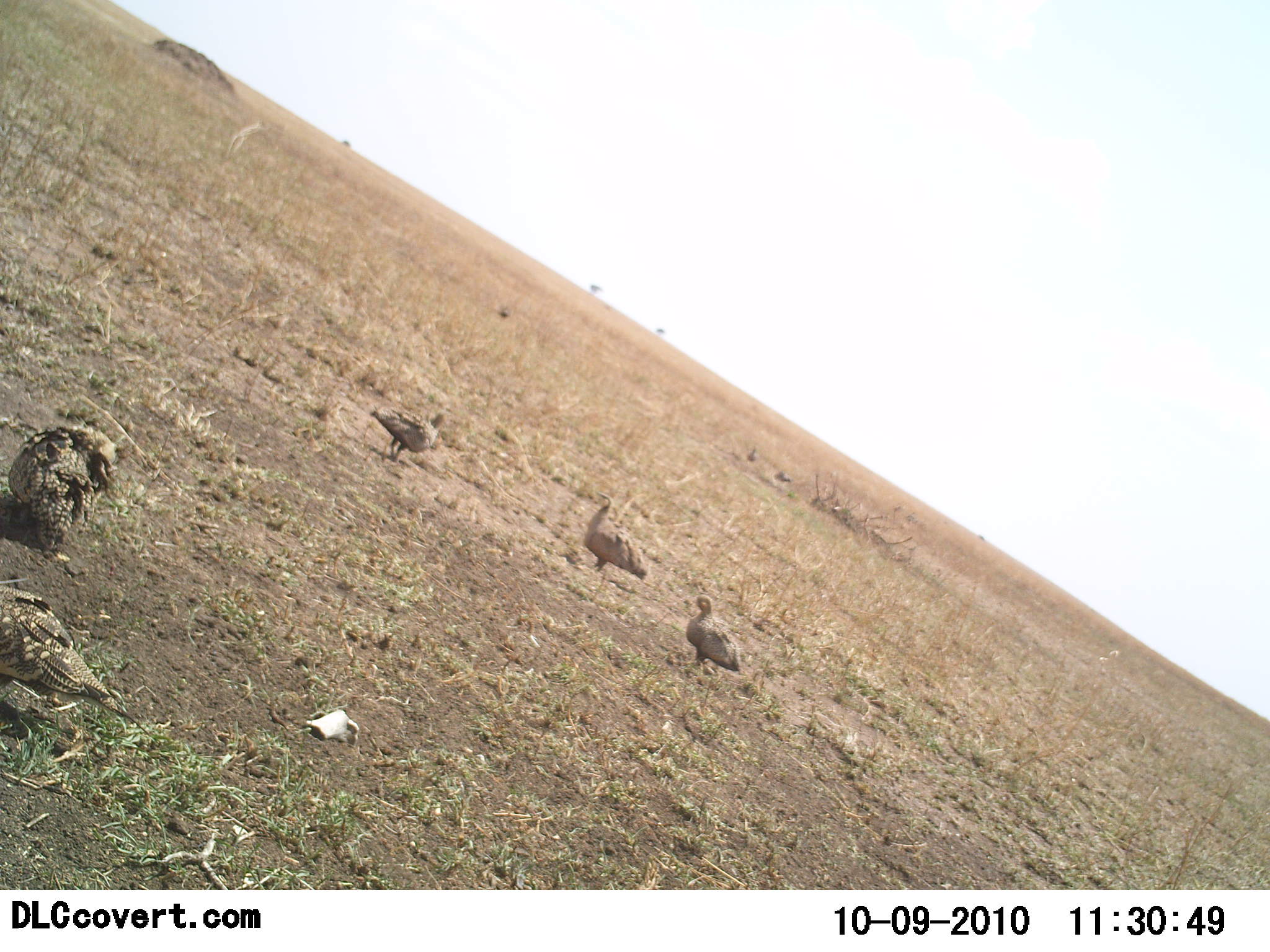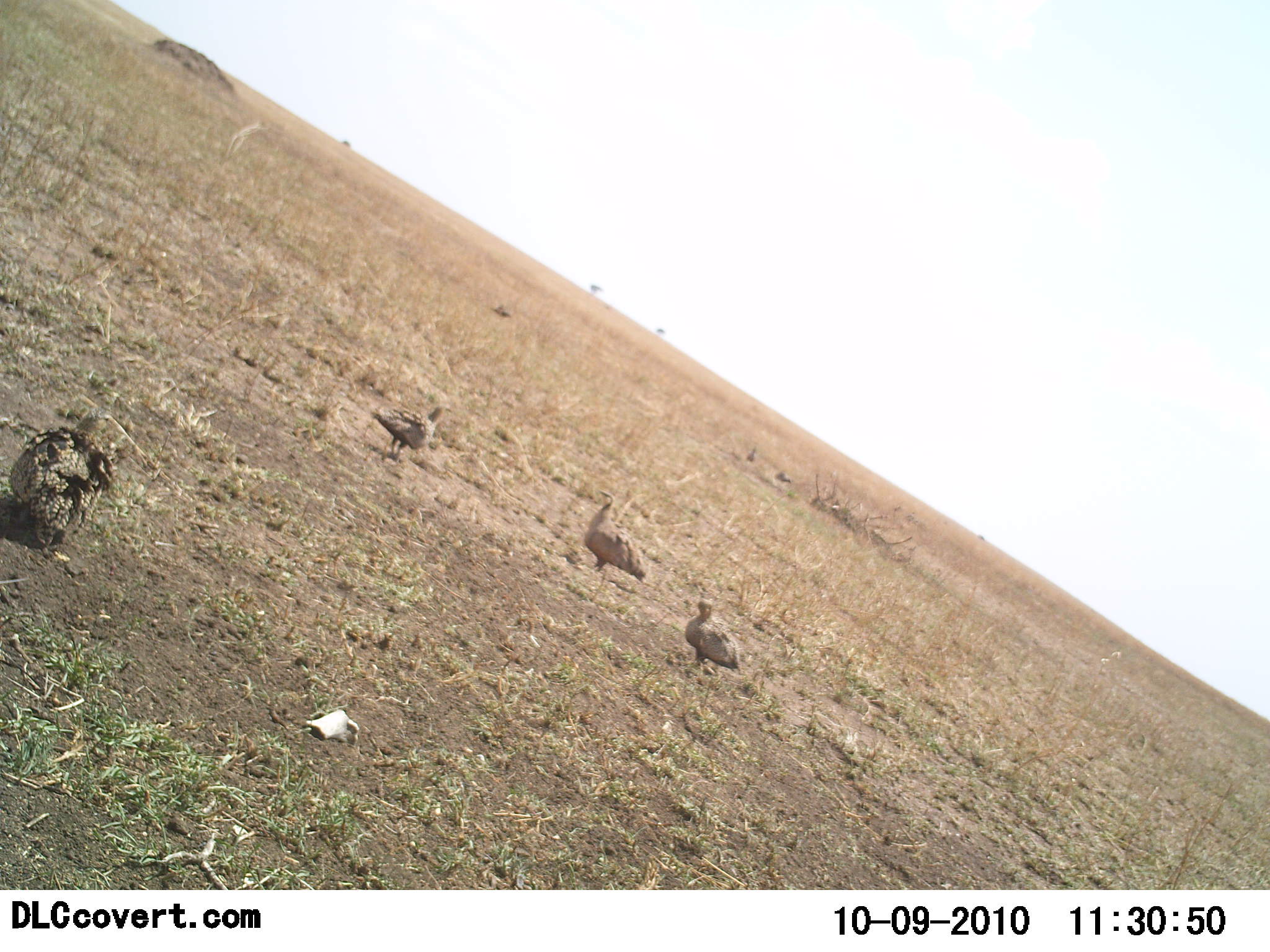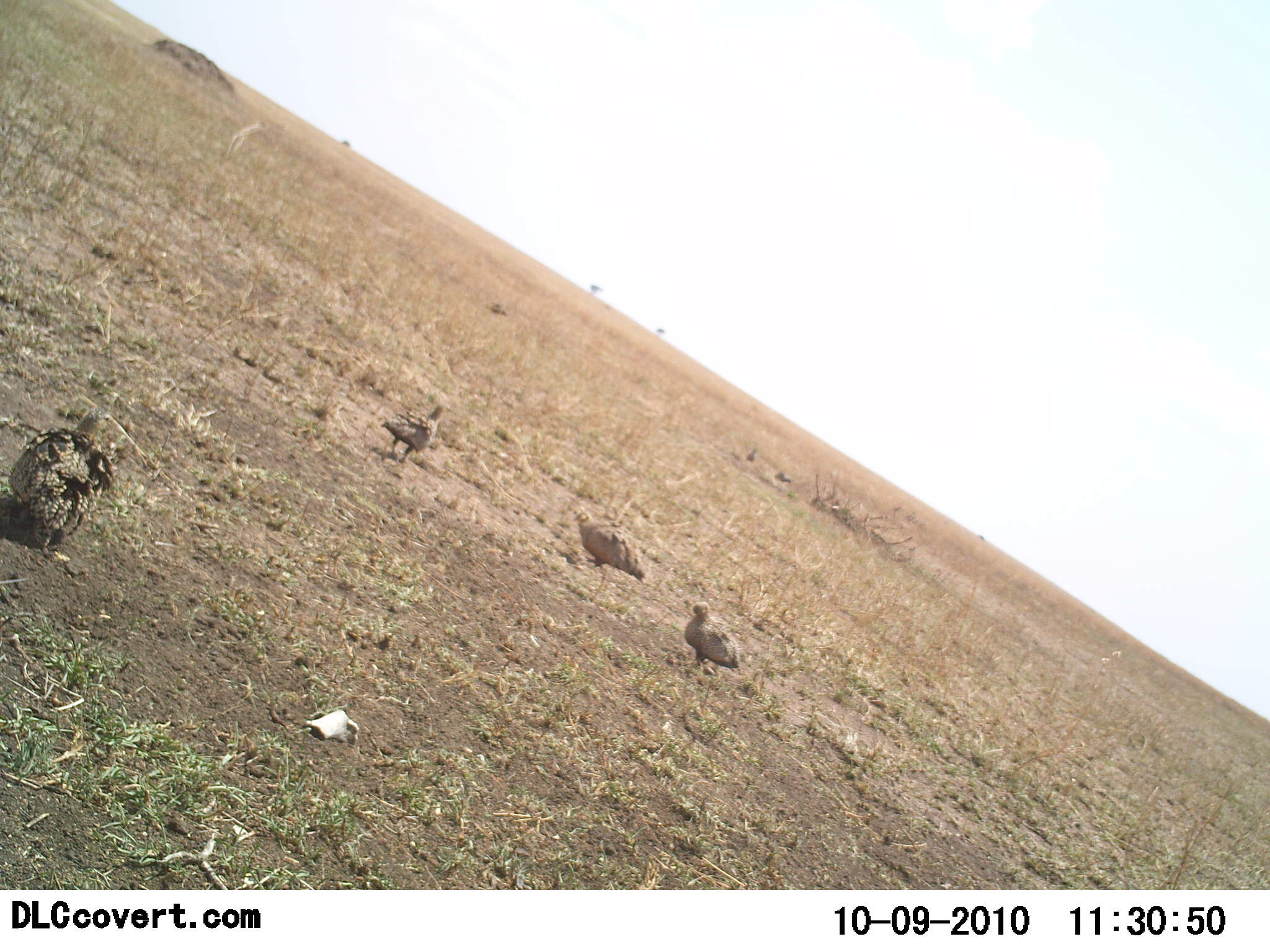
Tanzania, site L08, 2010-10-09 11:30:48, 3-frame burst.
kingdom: Animalia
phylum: Chordata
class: Aves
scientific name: Aves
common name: bird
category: otherbird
Otherbird (bird) (Aves), count 5. Behavior (volunteer vote fractions): standing 69%, resting 23%, moving 31%, interacting 0%. Young present (vote fraction): 0%. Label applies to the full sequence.